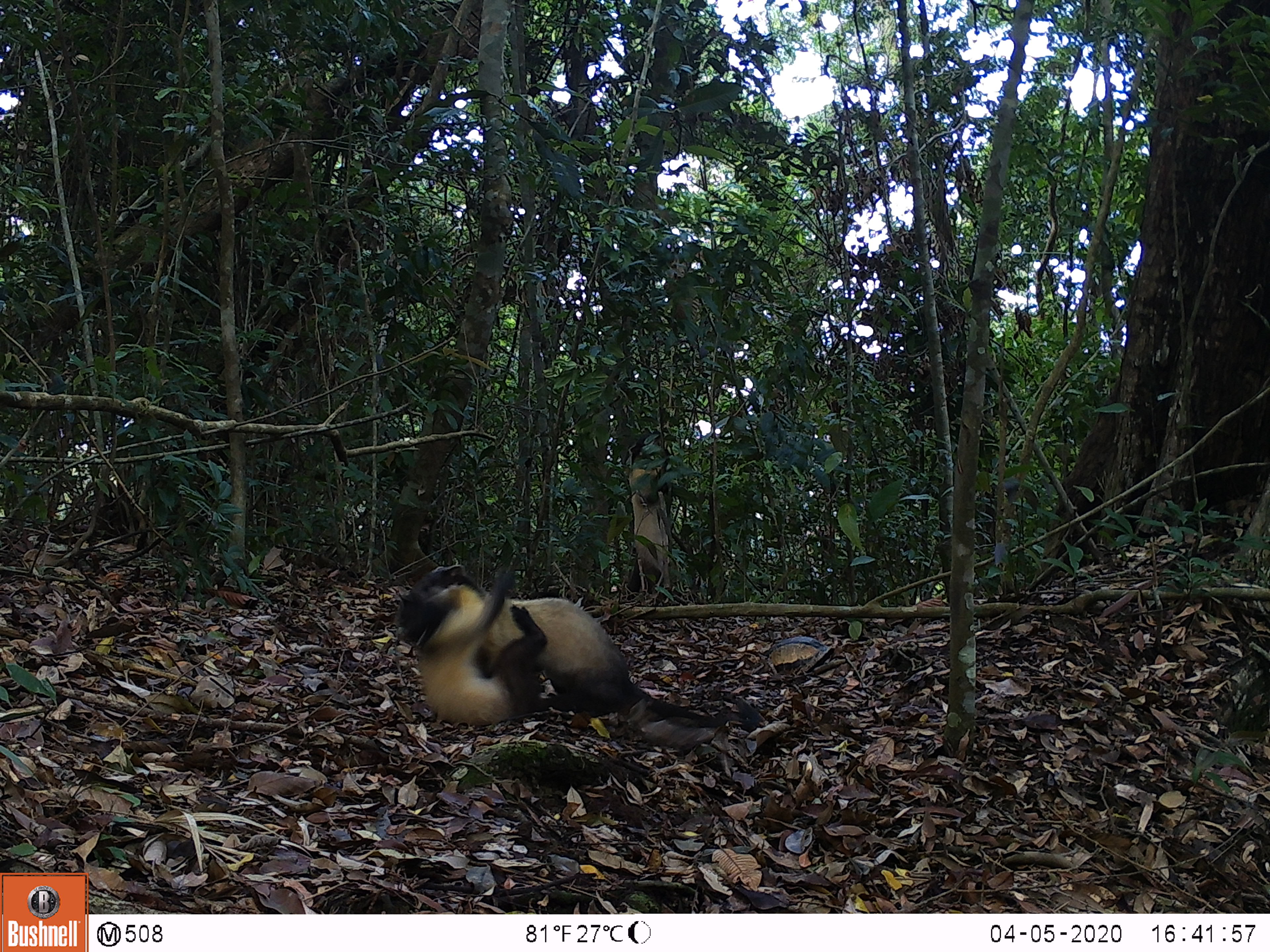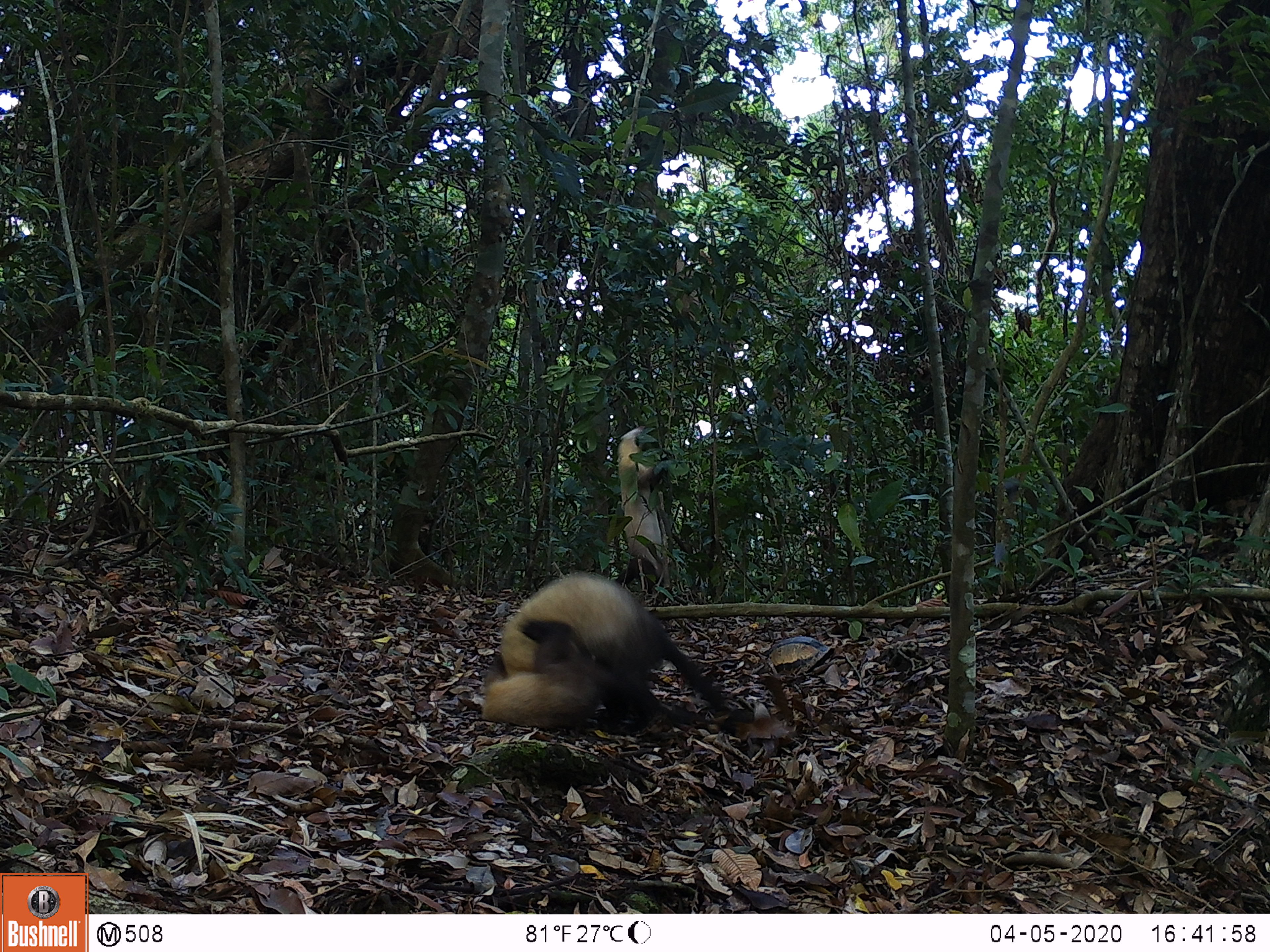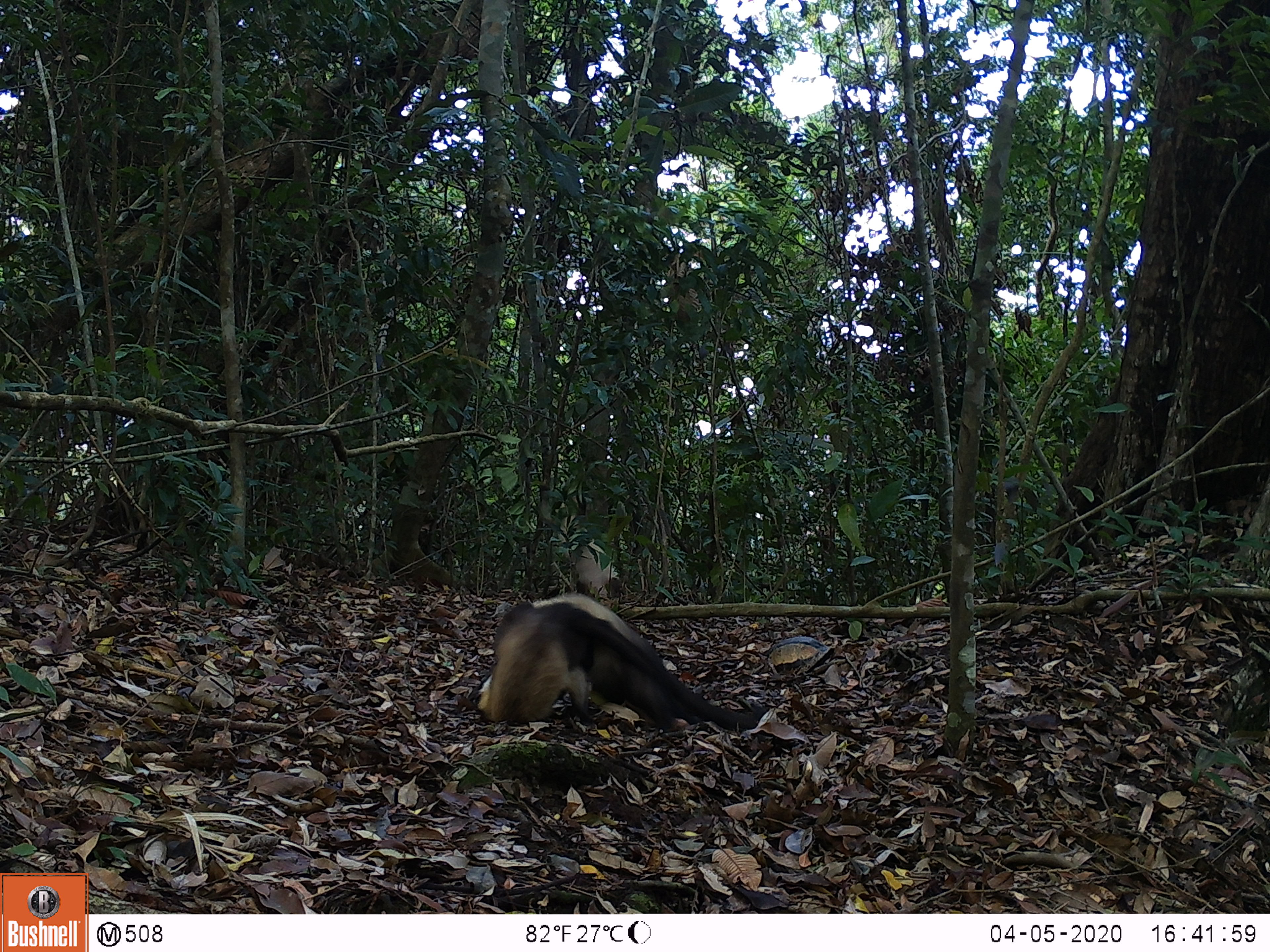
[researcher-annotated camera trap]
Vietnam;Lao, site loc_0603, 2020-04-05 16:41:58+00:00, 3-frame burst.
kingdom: Animalia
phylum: Chordata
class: Mammalia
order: Carnivora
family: Mustelidae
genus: Martes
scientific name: Martes flavigula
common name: yellow-throated marten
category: yellow throated marten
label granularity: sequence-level